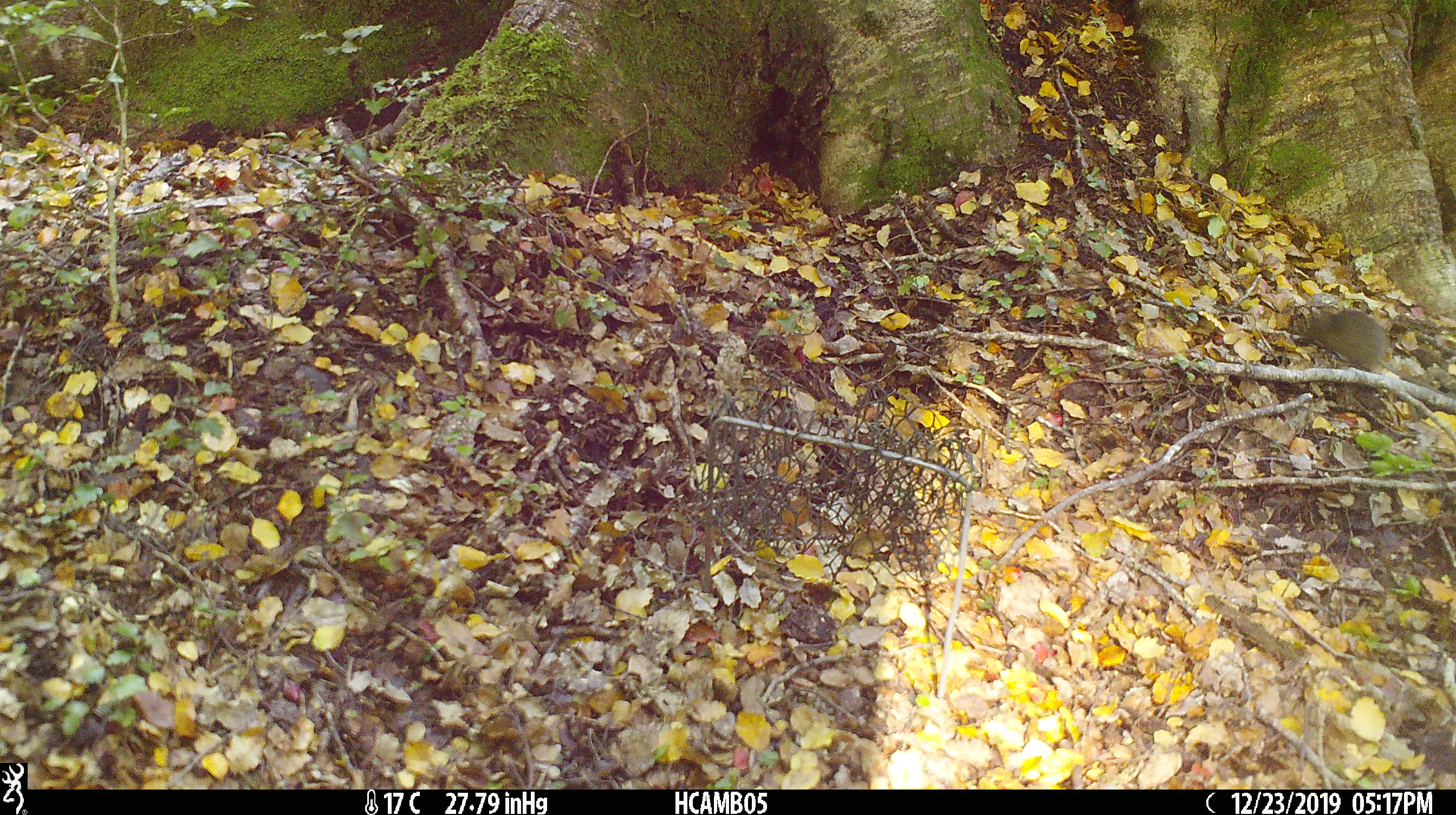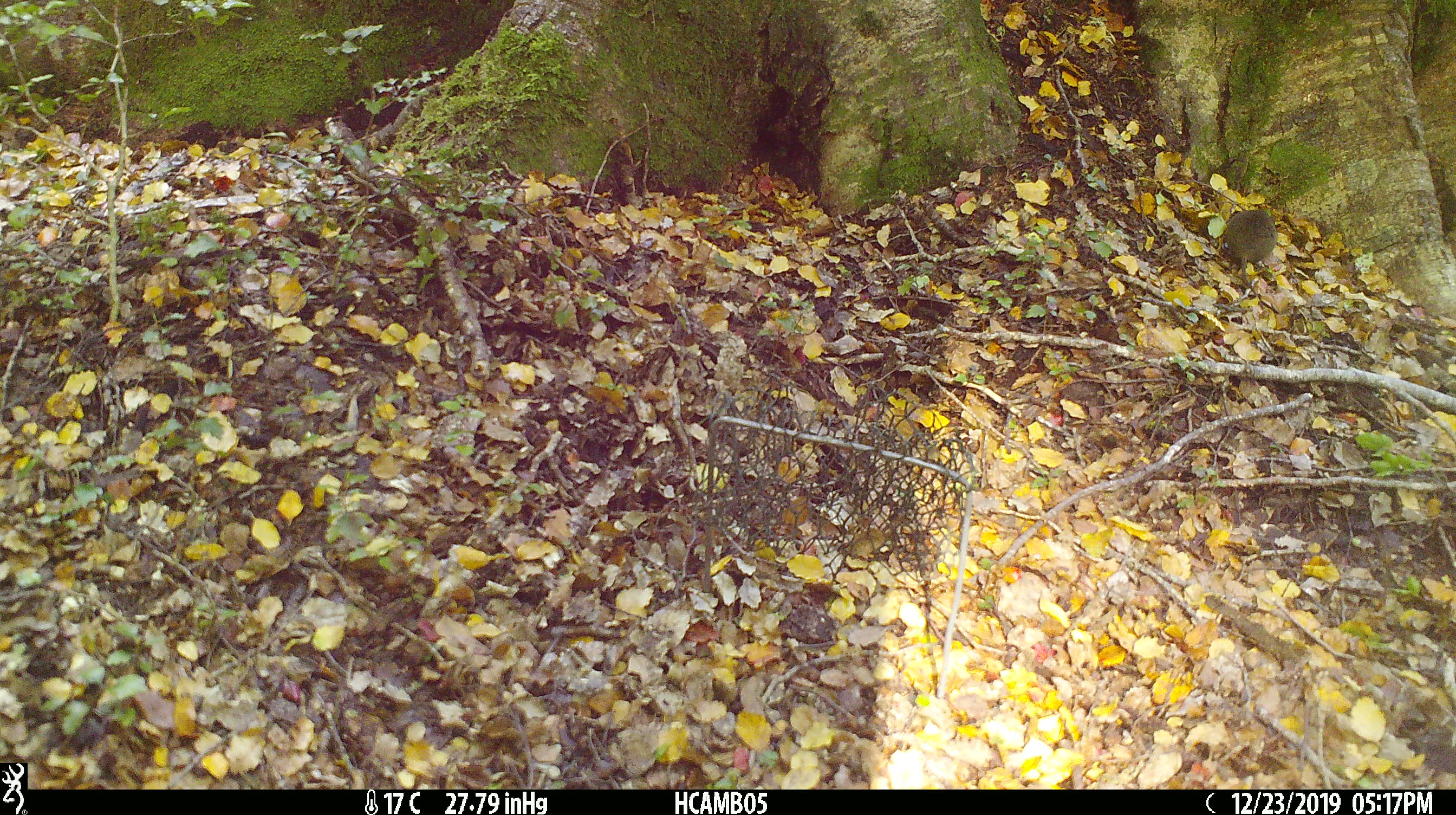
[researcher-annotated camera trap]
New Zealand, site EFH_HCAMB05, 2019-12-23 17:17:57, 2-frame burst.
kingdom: Animalia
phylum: Chordata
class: Mammalia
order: Rodentia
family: Muridae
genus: Mus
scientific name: Mus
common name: mouse